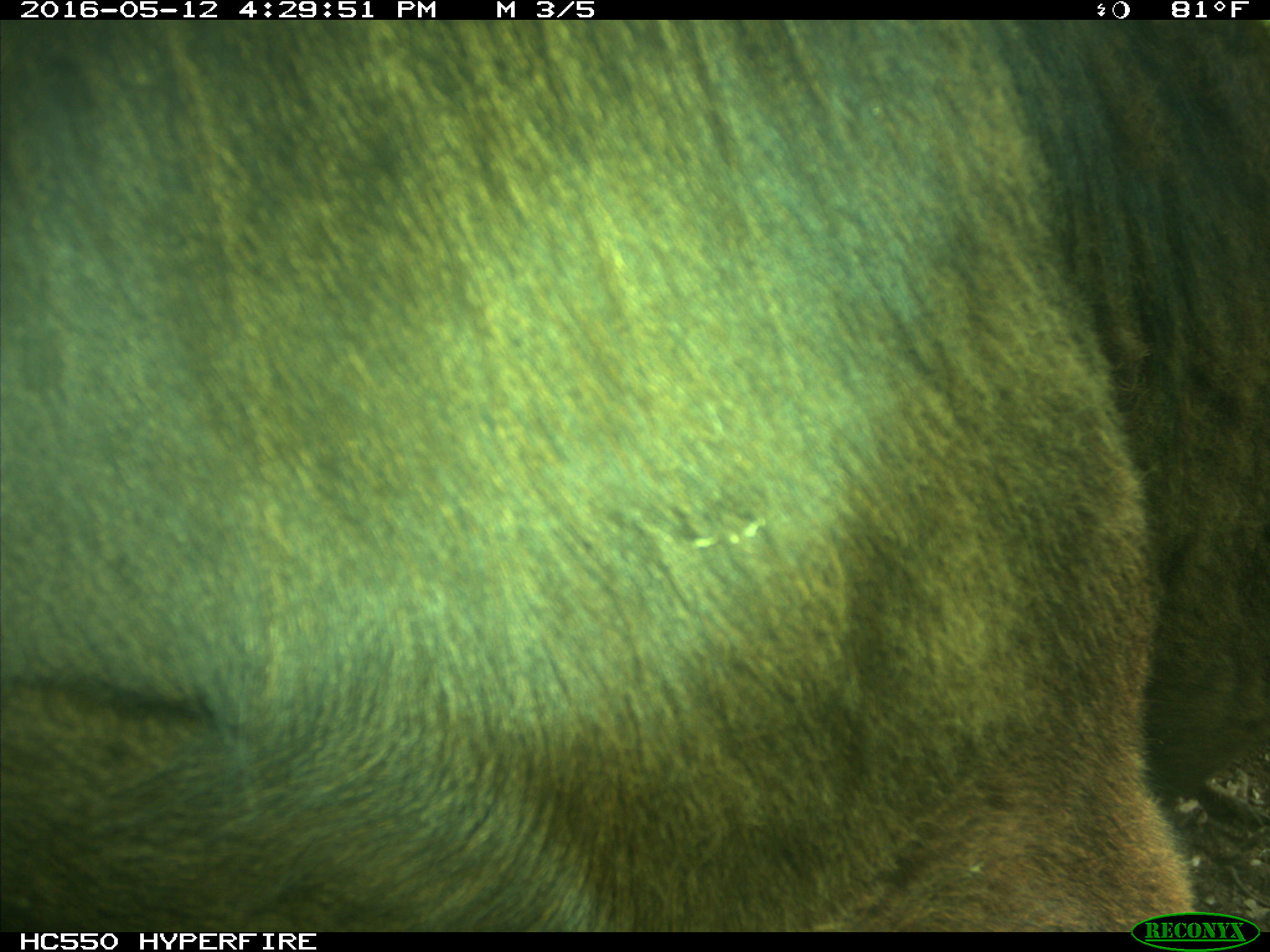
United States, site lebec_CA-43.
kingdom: Animalia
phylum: Chordata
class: Mammalia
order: Artiodactyla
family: Bovidae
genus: Bos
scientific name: Bos taurus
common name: domestic cow